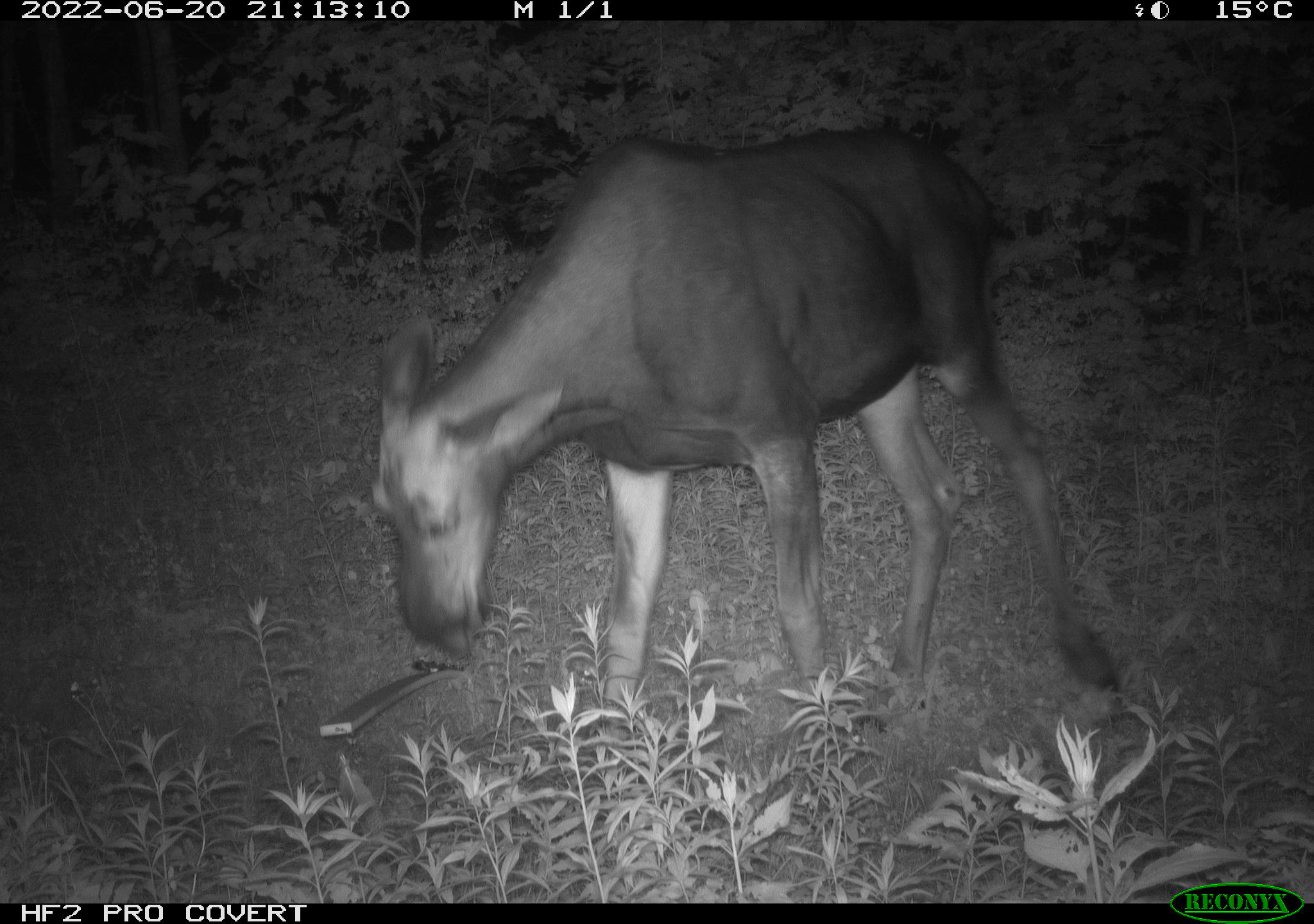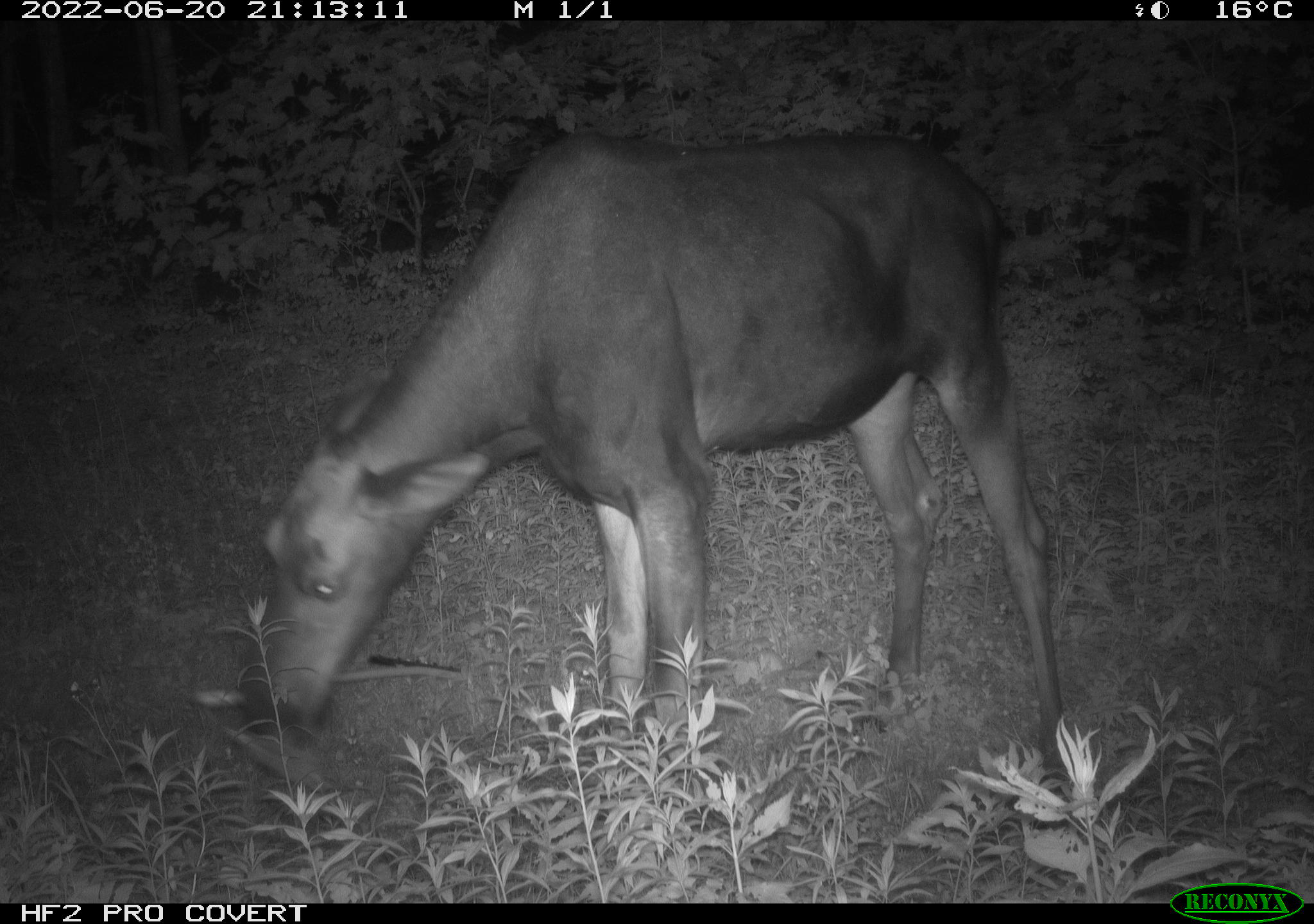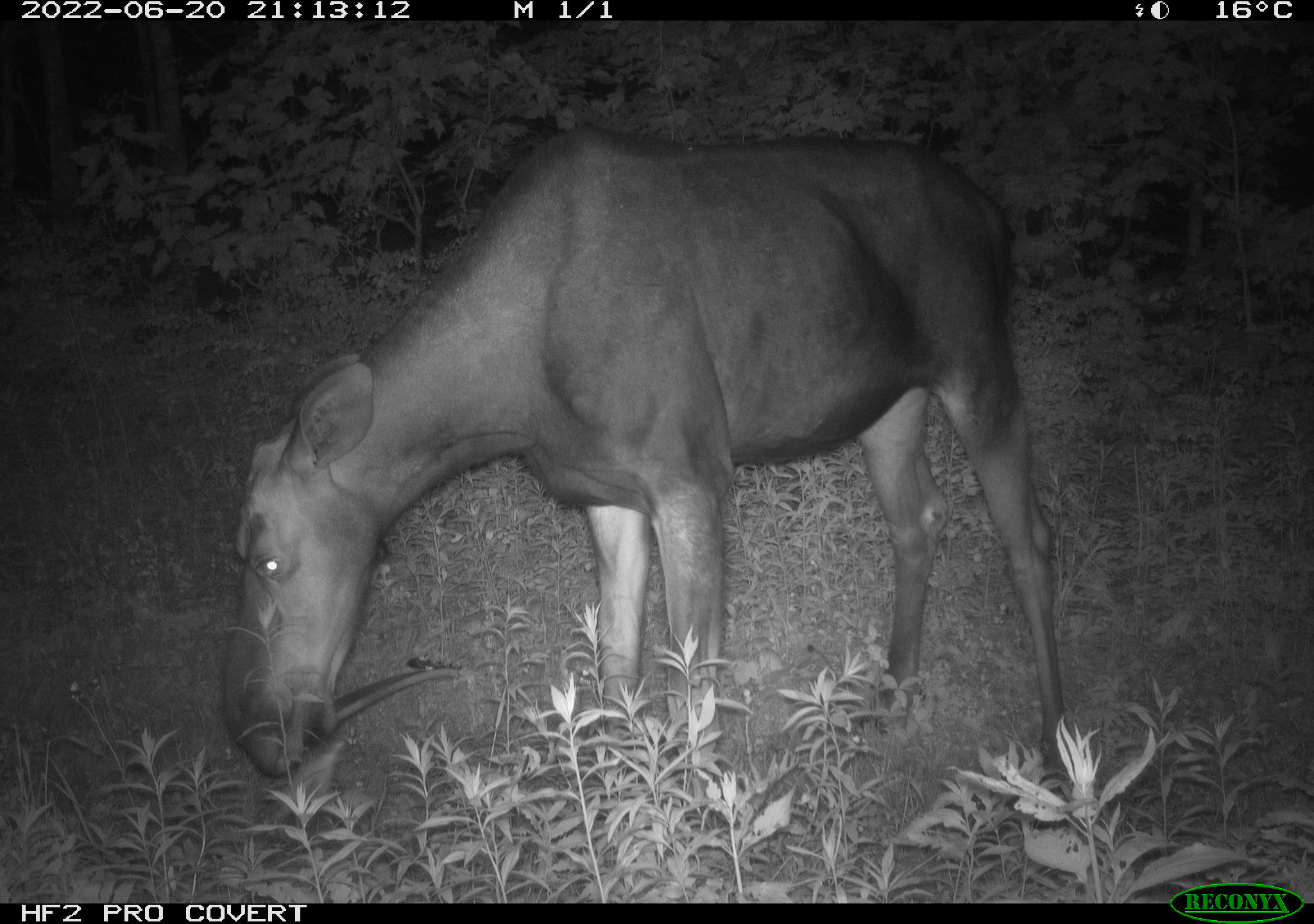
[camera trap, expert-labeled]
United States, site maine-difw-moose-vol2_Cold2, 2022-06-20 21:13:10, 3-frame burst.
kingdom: Animalia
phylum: Chordata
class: Mammalia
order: Artiodactyla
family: Cervidae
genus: Alces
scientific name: Alces alces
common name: moose